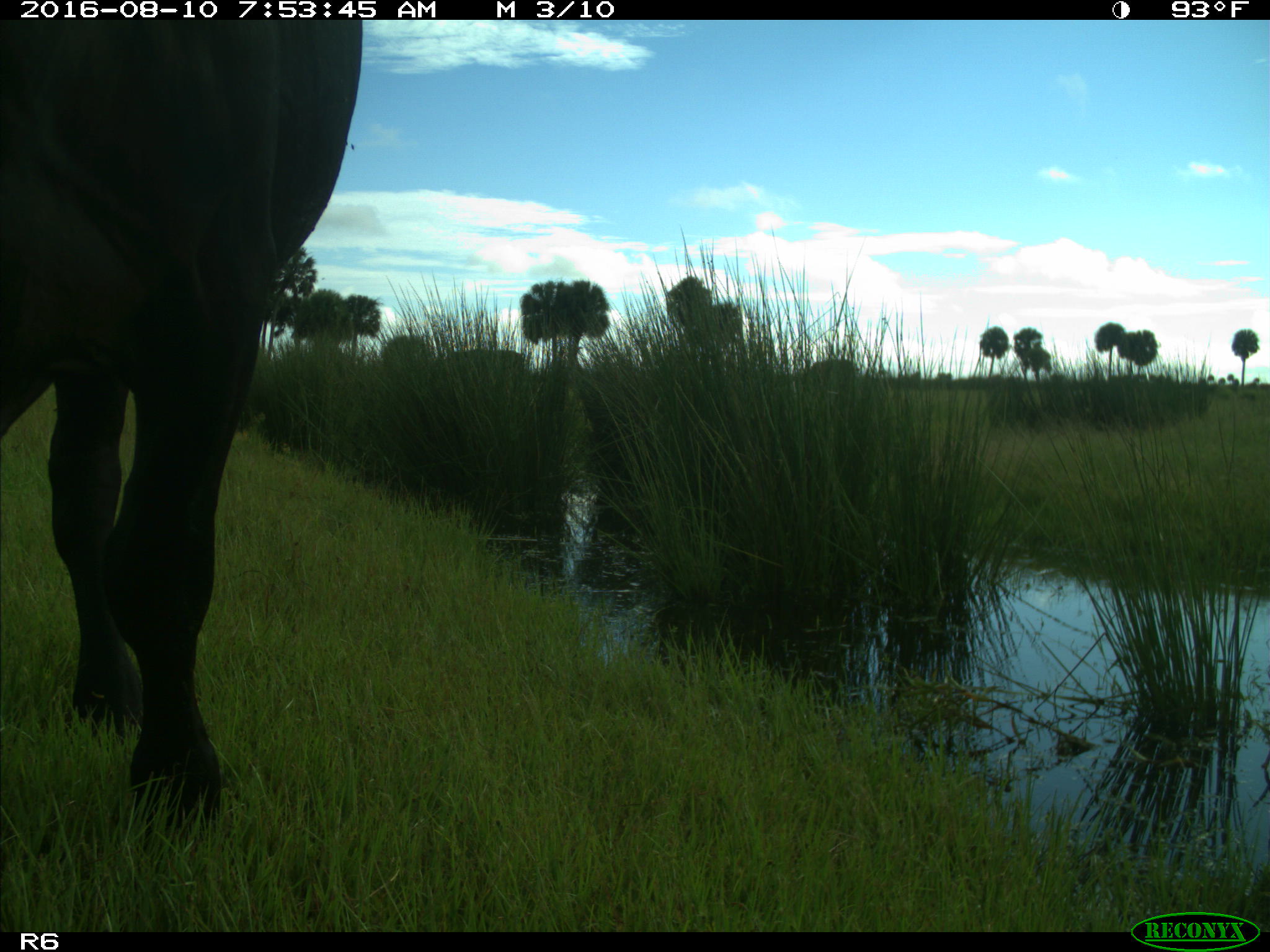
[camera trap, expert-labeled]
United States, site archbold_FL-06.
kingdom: Animalia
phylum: Chordata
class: Mammalia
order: Artiodactyla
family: Bovidae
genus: Bos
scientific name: Bos taurus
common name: domestic cow